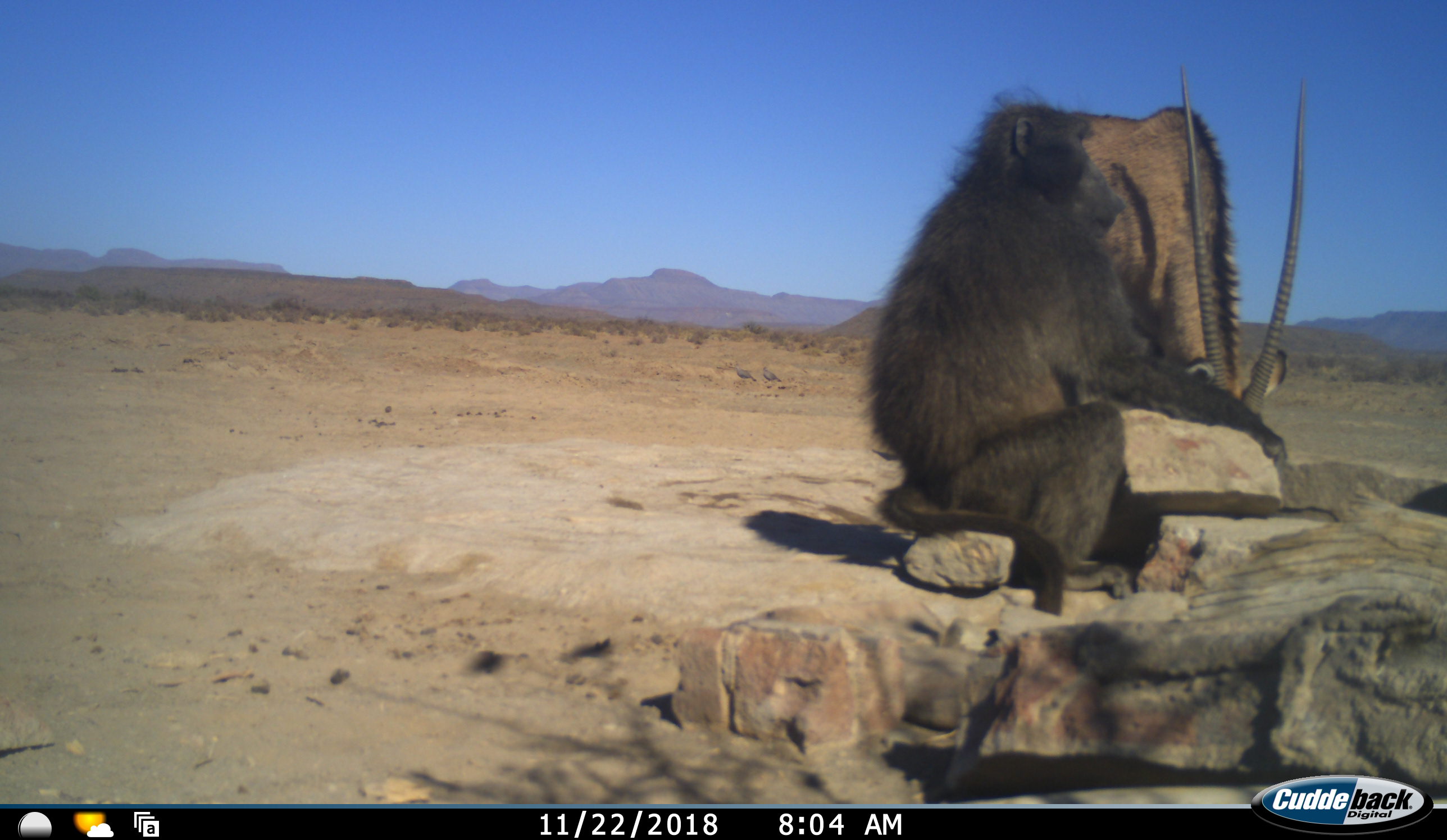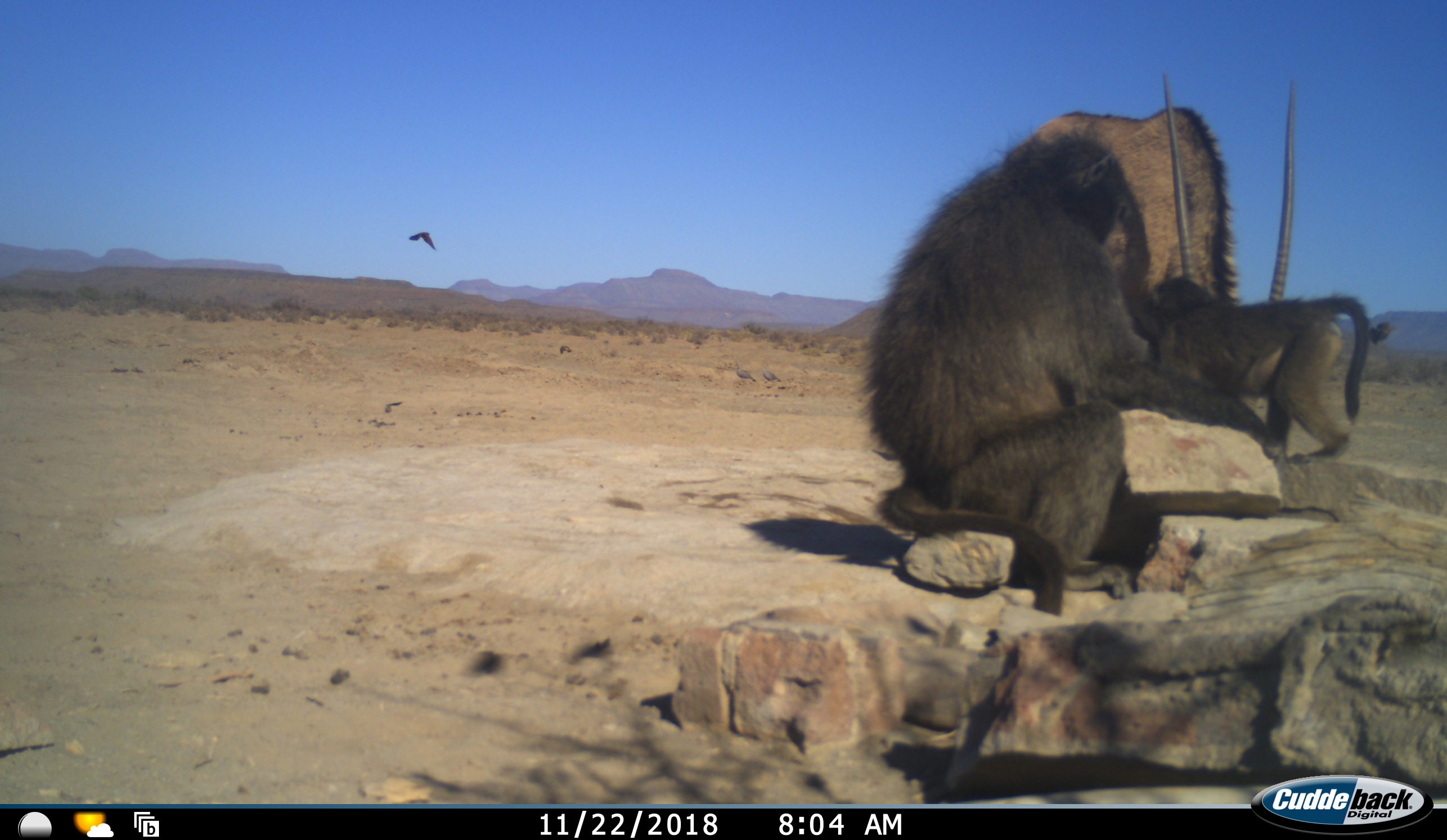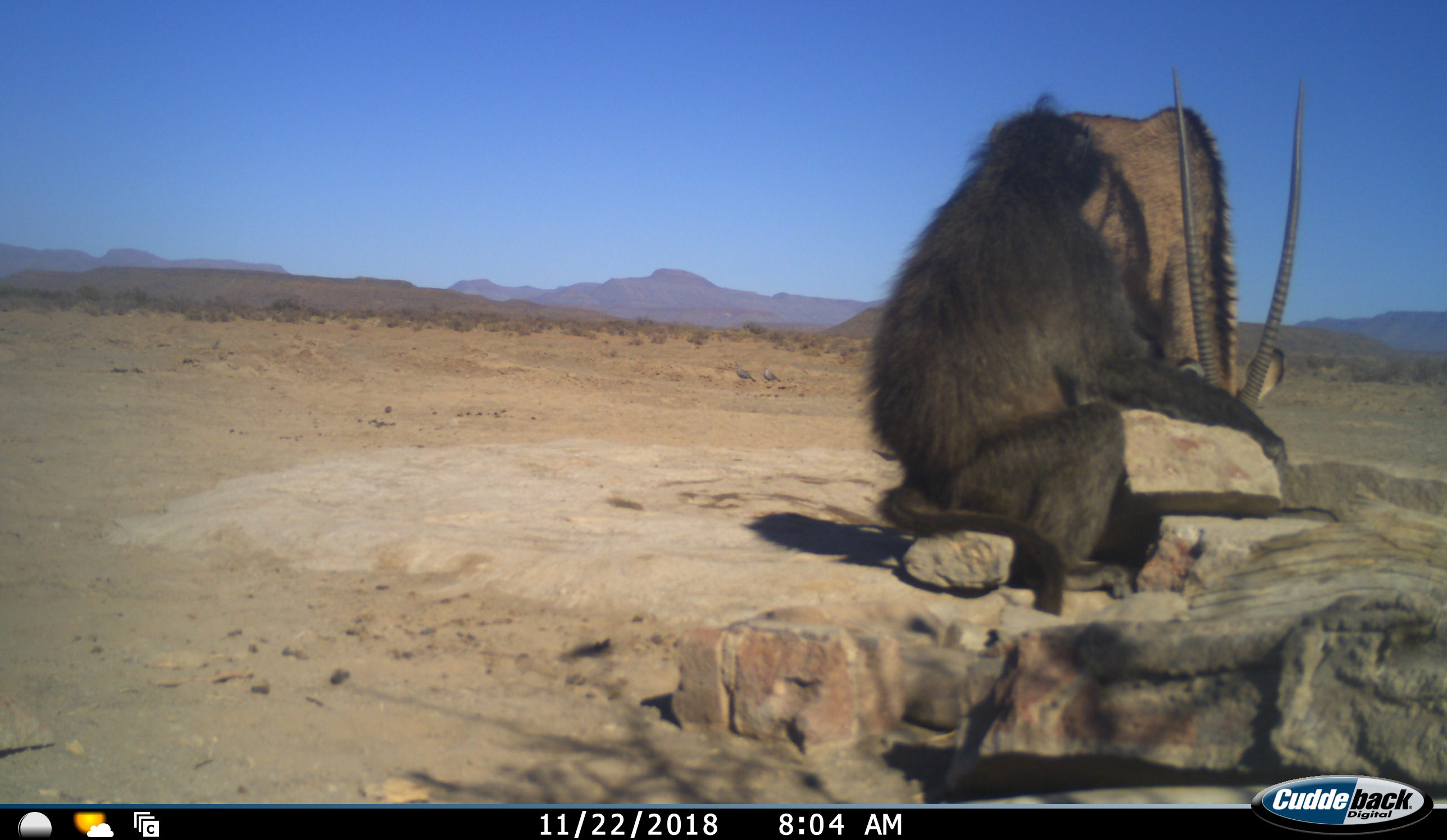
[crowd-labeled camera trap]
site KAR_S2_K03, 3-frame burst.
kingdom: Animalia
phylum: Chordata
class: Mammalia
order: Primates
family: Cercopithecidae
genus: Papio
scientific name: Papio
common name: baboon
Baboon (Papio), count 2. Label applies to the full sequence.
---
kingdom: Animalia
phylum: Chordata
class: Aves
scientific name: Aves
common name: bird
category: birdother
Birdother (bird) (Aves), count 1. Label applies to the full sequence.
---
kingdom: Animalia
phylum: Chordata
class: Mammalia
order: Artiodactyla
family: Bovidae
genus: Oryx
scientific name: Oryx gazella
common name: gemsbok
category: oryx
Oryx (gemsbok) (Oryx gazella), count 1. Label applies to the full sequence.